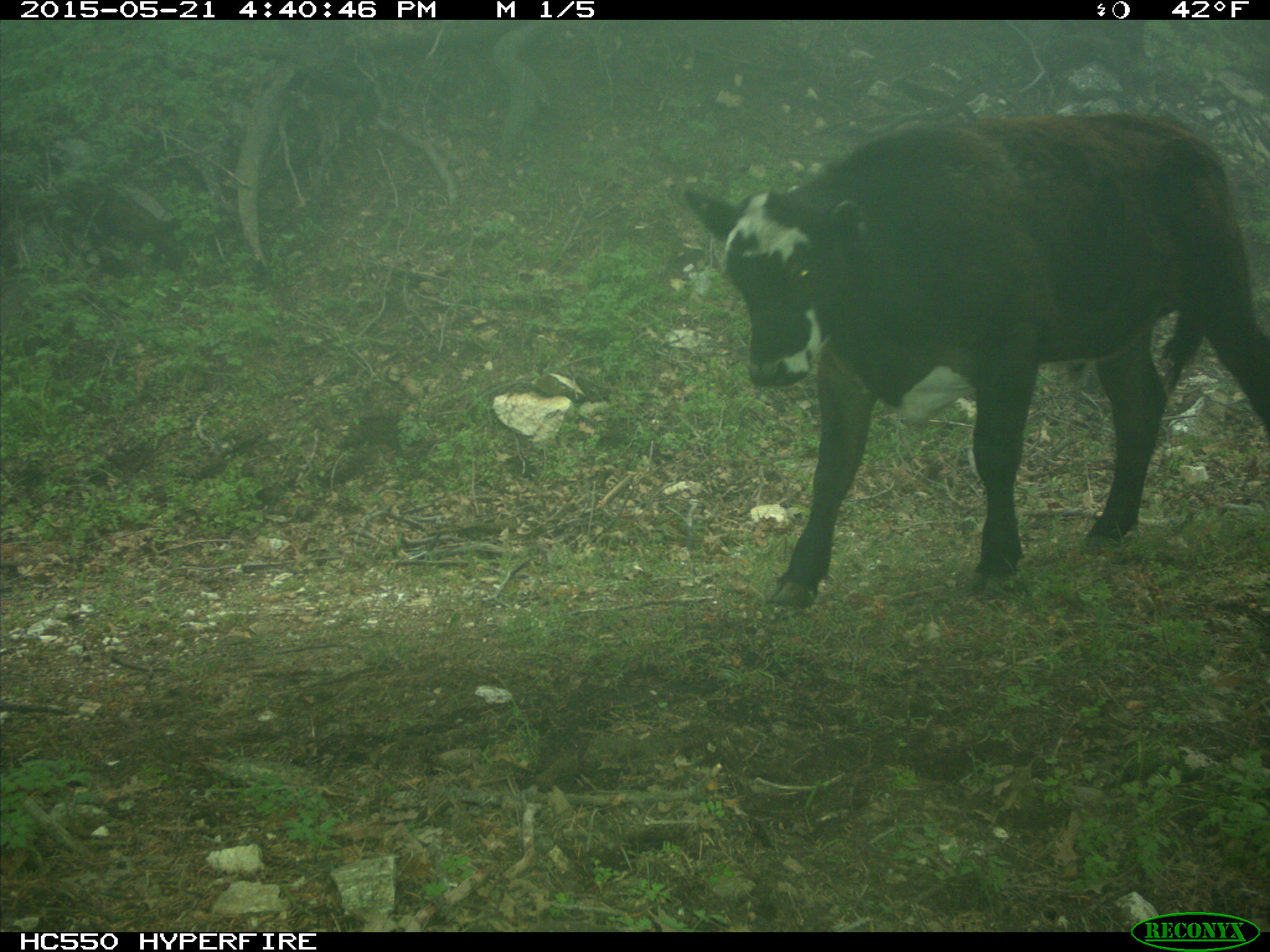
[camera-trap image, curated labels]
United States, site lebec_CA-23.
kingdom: Animalia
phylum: Chordata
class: Mammalia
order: Artiodactyla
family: Bovidae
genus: Bos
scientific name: Bos taurus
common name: domestic cow